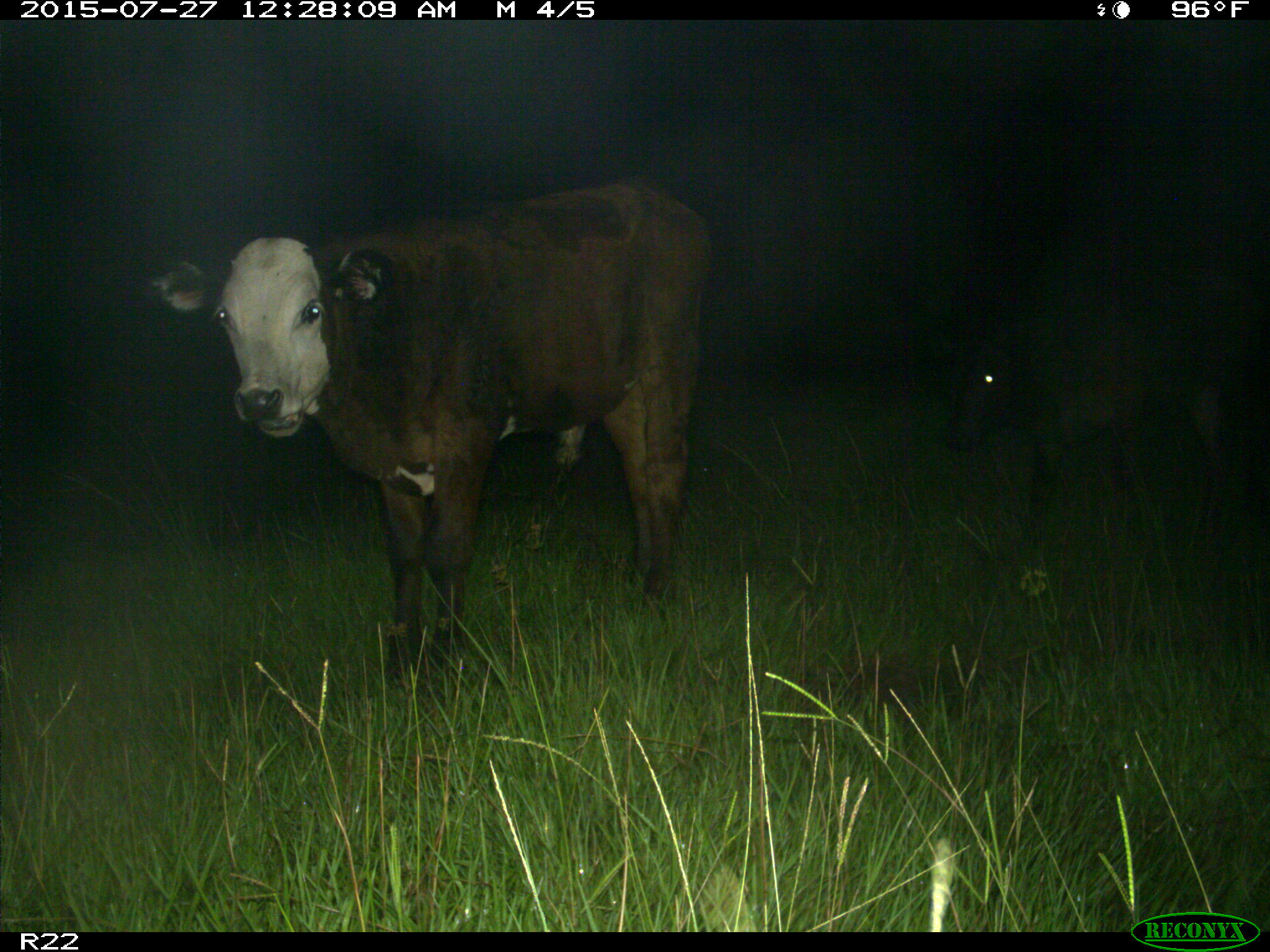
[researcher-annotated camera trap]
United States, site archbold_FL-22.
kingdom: Animalia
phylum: Chordata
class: Mammalia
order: Artiodactyla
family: Bovidae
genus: Bos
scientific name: Bos taurus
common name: domestic cow